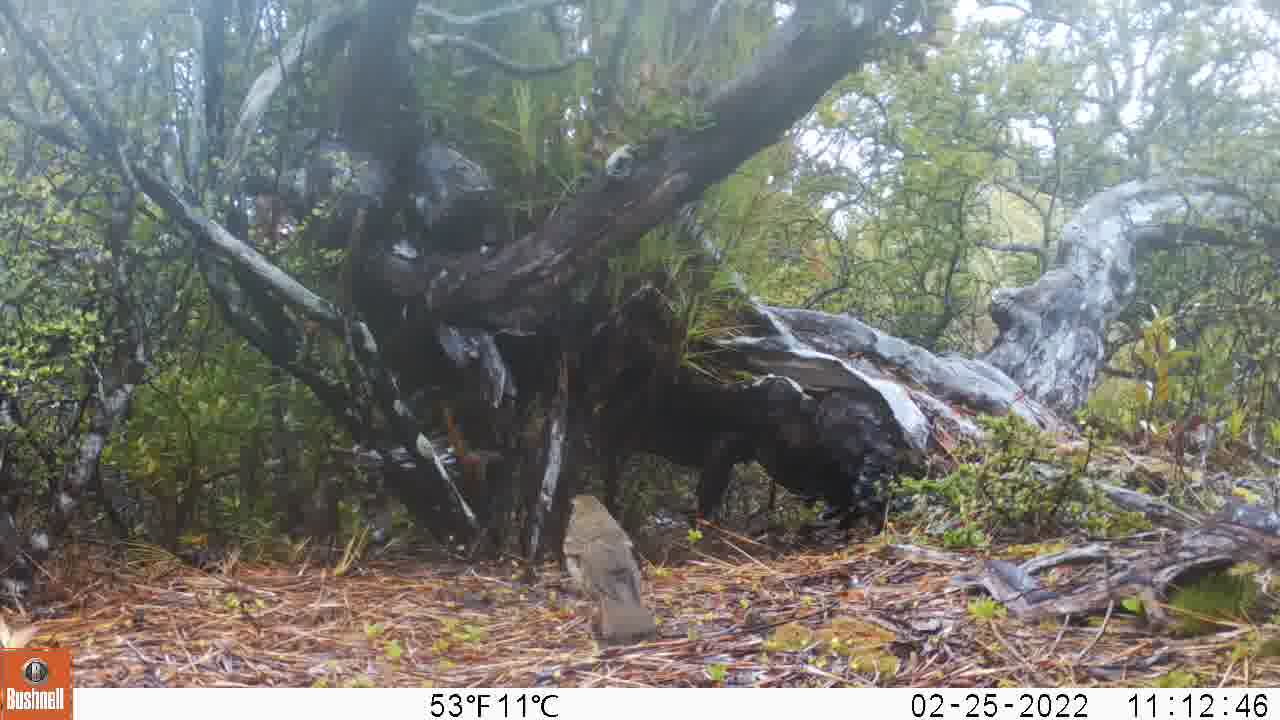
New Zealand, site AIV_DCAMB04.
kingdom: Animalia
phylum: Chordata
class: Aves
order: Passeriformes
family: Turdidae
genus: Turdus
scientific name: Turdus philomelos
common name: song thrush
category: thrush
Thrush (song thrush) (Turdus philomelos).